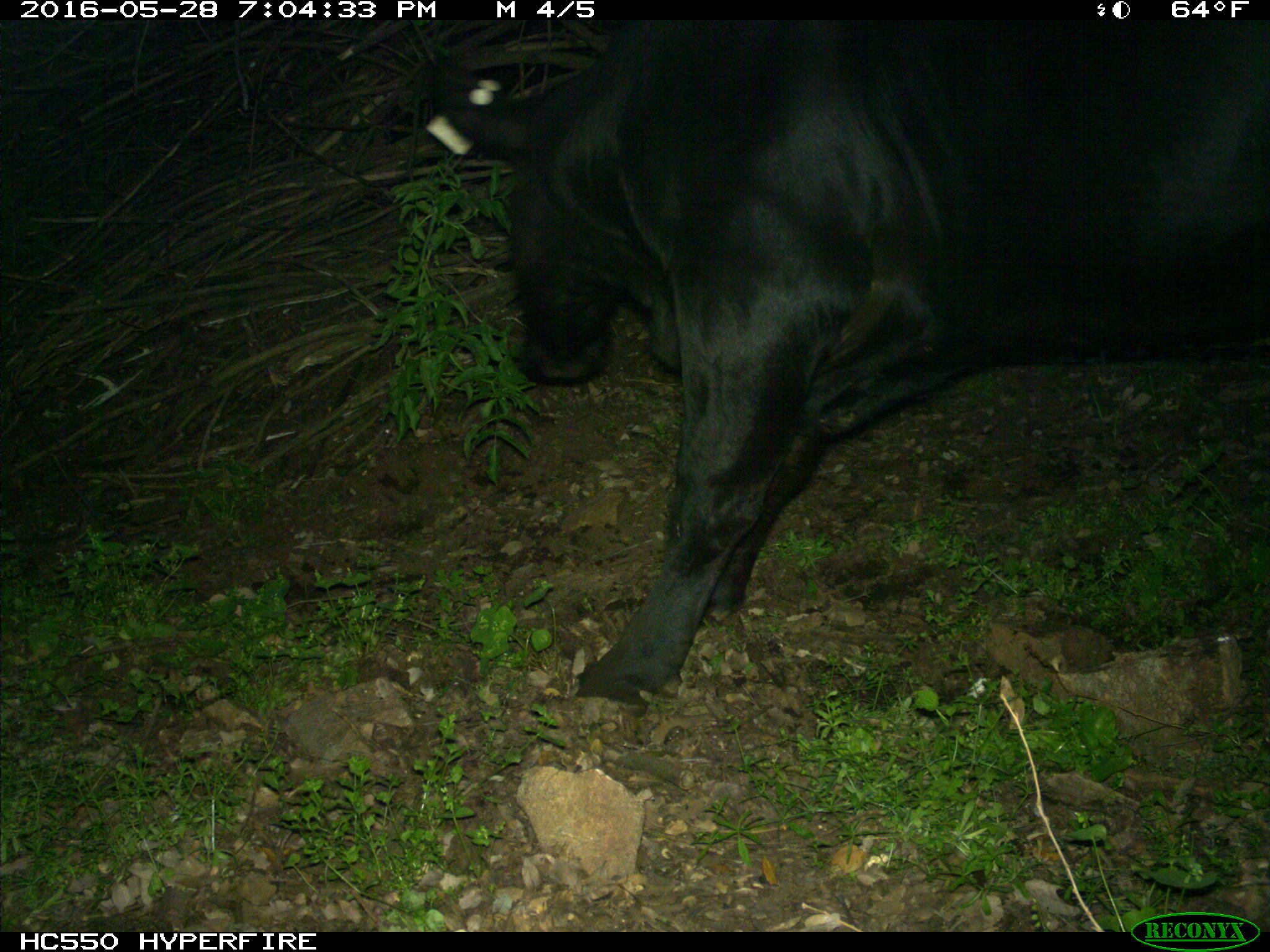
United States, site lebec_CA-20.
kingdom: Animalia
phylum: Chordata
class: Mammalia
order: Artiodactyla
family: Bovidae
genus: Bos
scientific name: Bos taurus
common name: domestic cow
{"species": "Bos taurus (domestic cow)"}